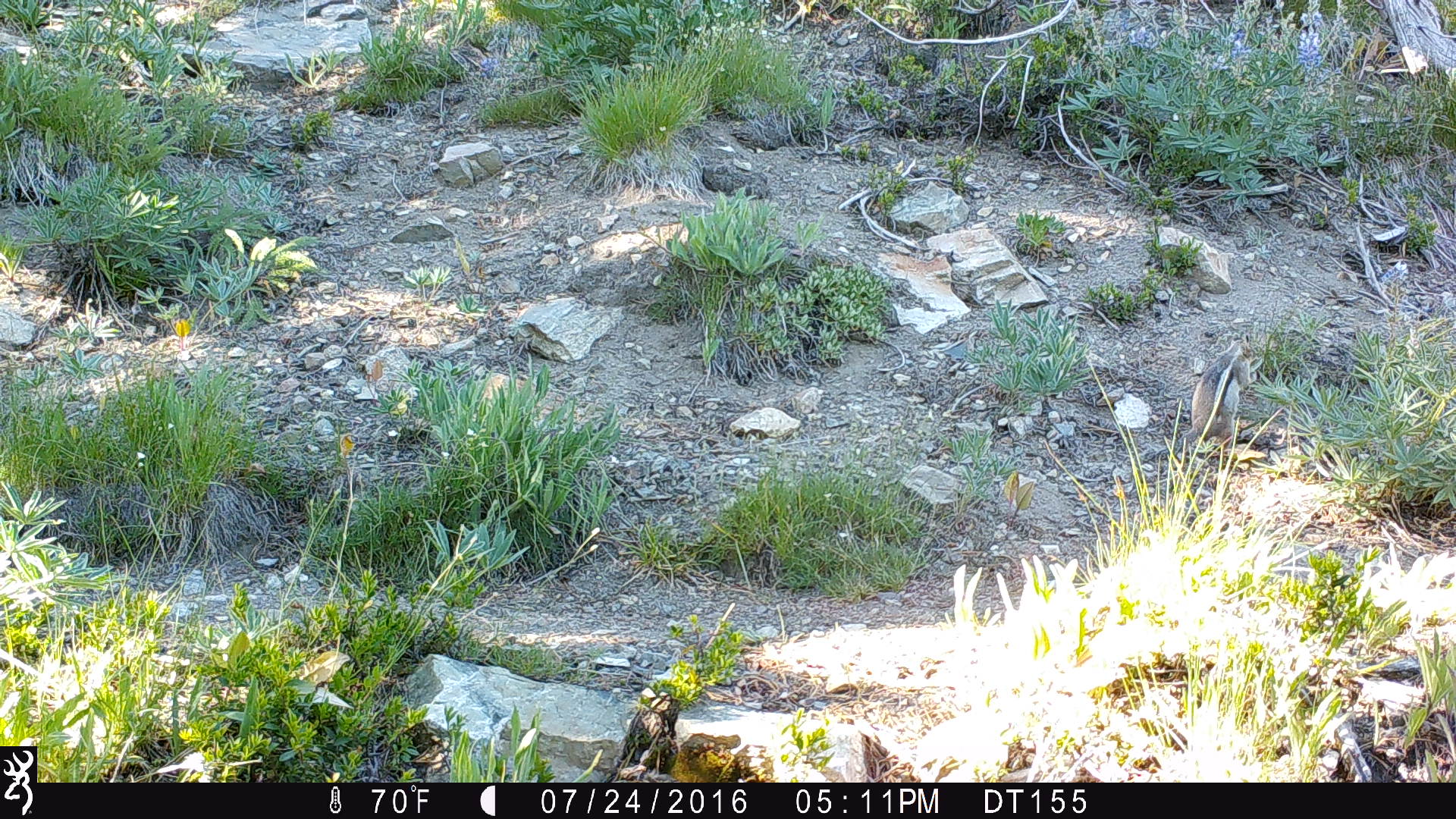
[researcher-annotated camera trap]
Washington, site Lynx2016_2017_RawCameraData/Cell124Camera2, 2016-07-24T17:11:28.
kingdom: Animalia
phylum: Chordata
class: Mammalia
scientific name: Mammalia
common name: small mammal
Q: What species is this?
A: Small mammal (Mammalia).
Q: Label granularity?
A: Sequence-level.